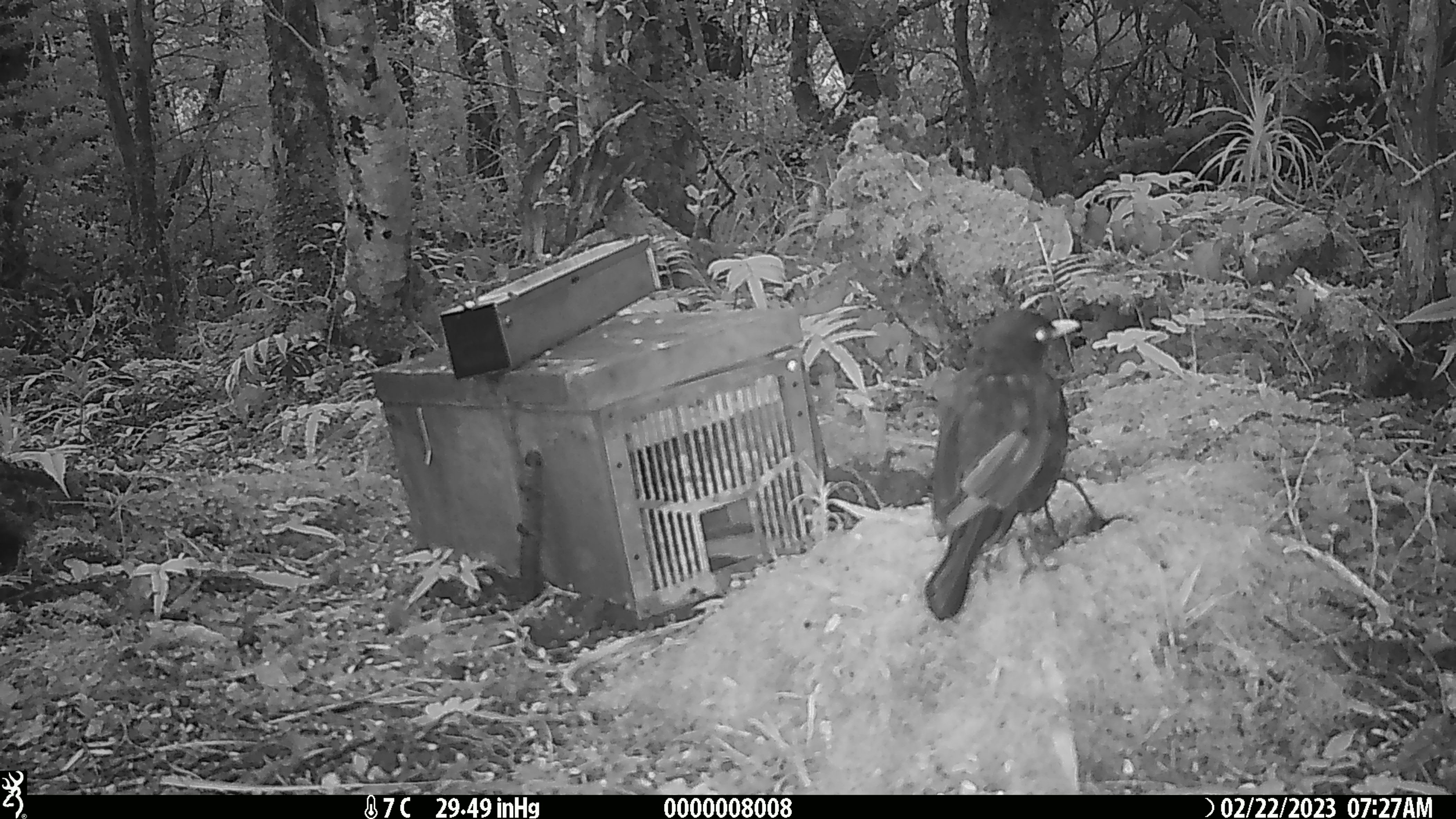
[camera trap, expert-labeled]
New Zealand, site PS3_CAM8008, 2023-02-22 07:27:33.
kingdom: Animalia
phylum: Chordata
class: Aves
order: Passeriformes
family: Turdidae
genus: Turdus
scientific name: Turdus merula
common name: eurasian blackbird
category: blackbird